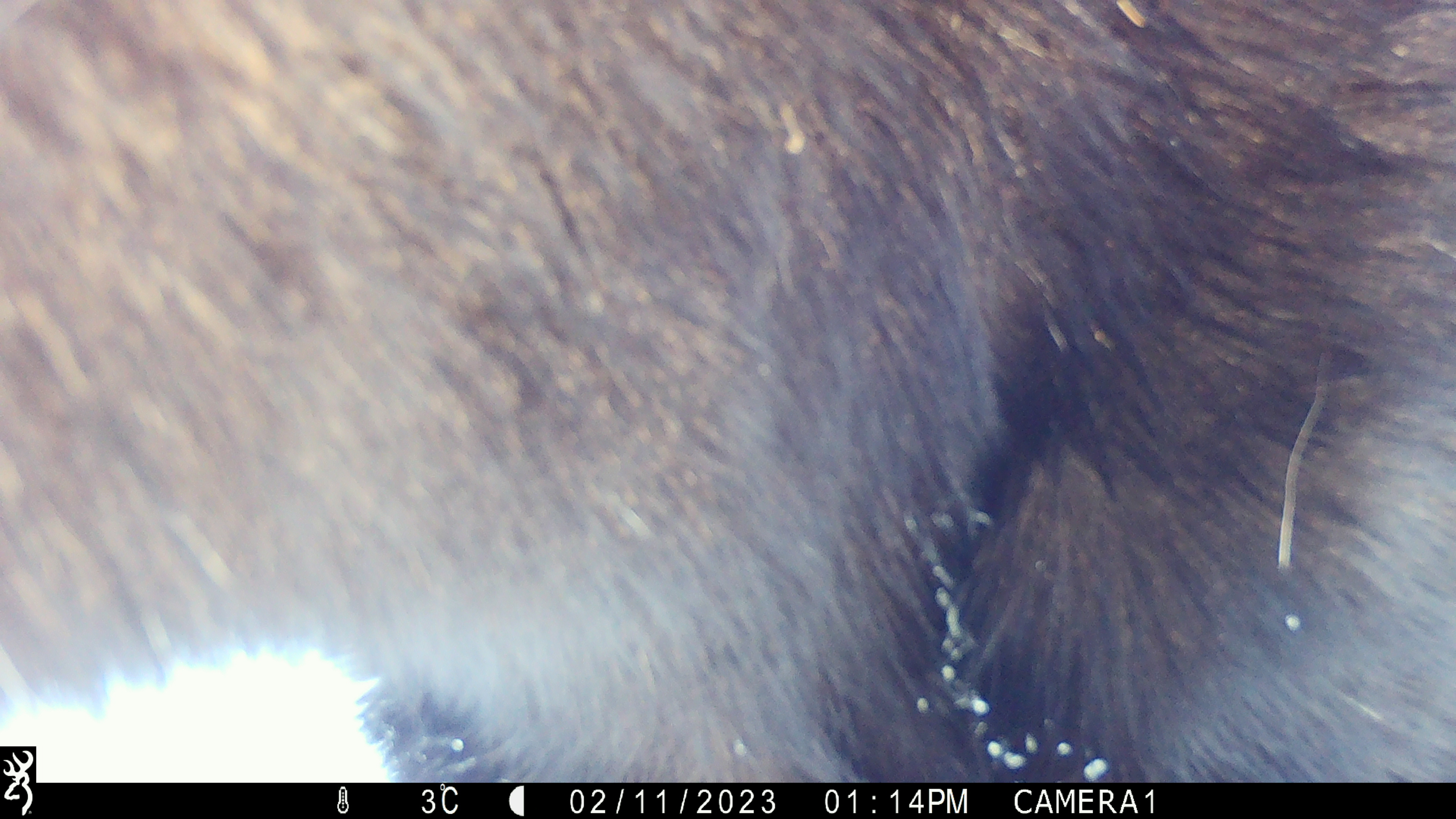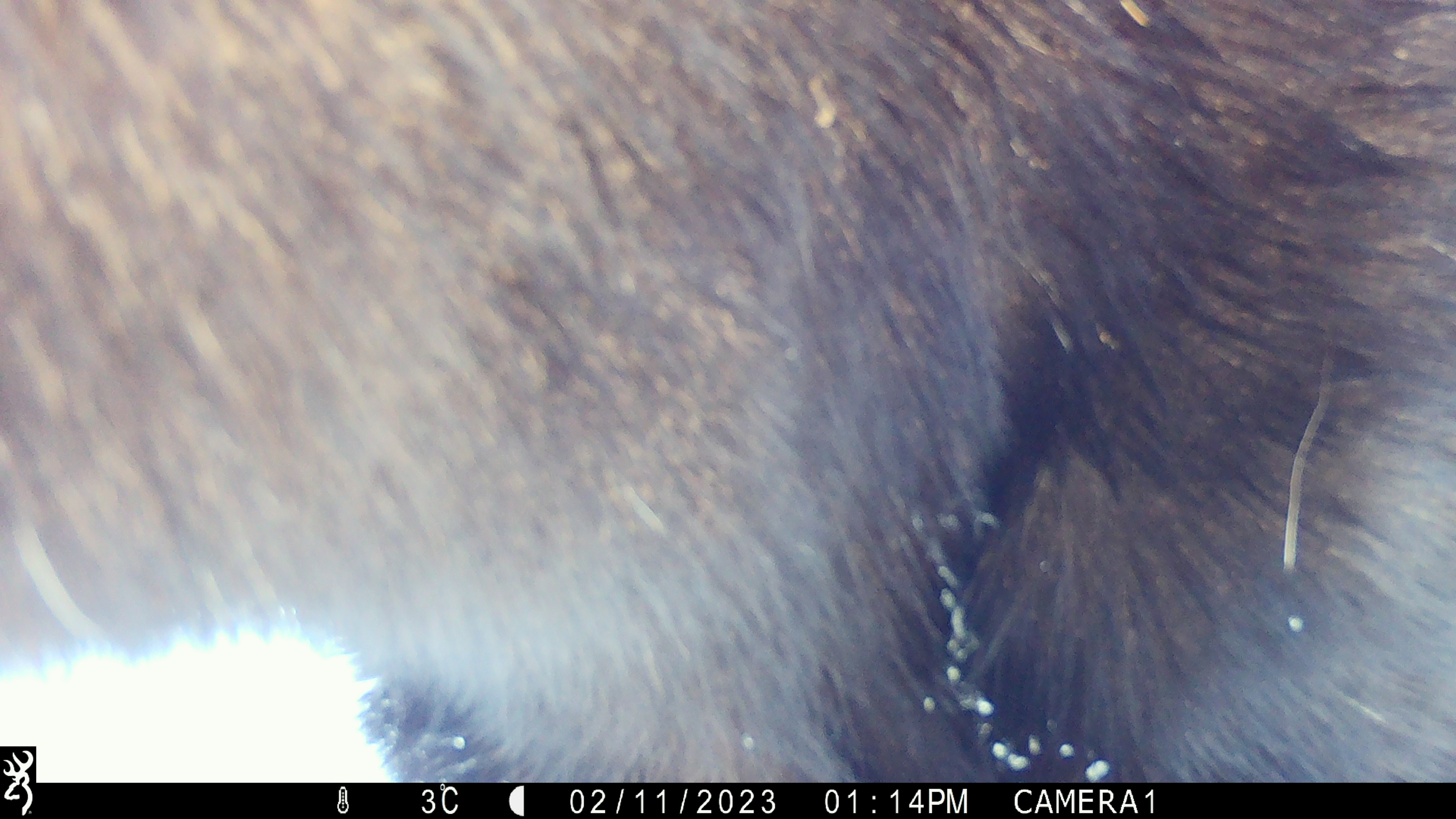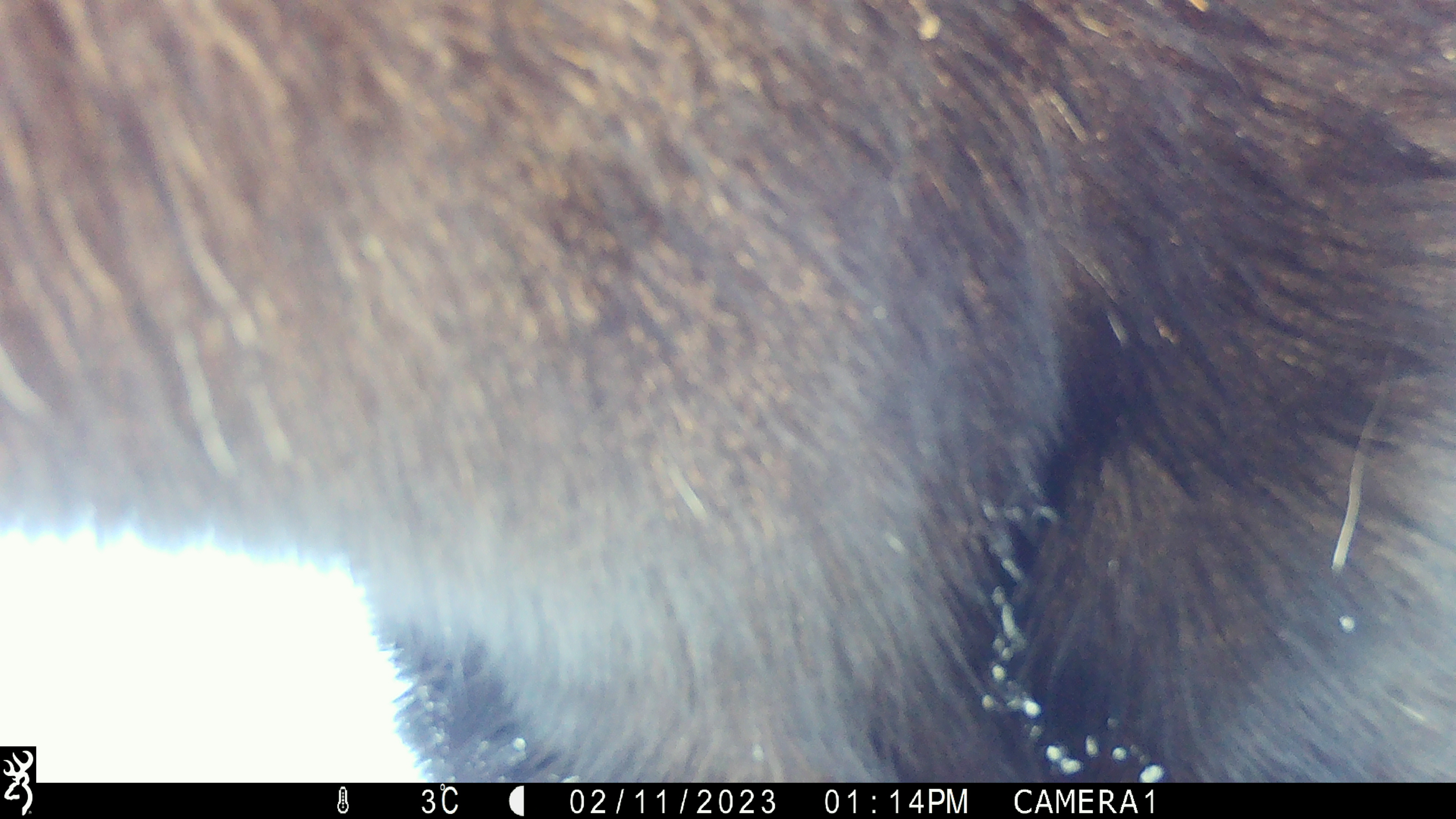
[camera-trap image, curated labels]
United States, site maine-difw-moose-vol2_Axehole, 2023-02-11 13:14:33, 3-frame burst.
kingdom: Animalia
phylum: Chordata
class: Mammalia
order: Artiodactyla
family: Cervidae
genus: Alces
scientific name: Alces alces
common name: moose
Moose (Alces alces).